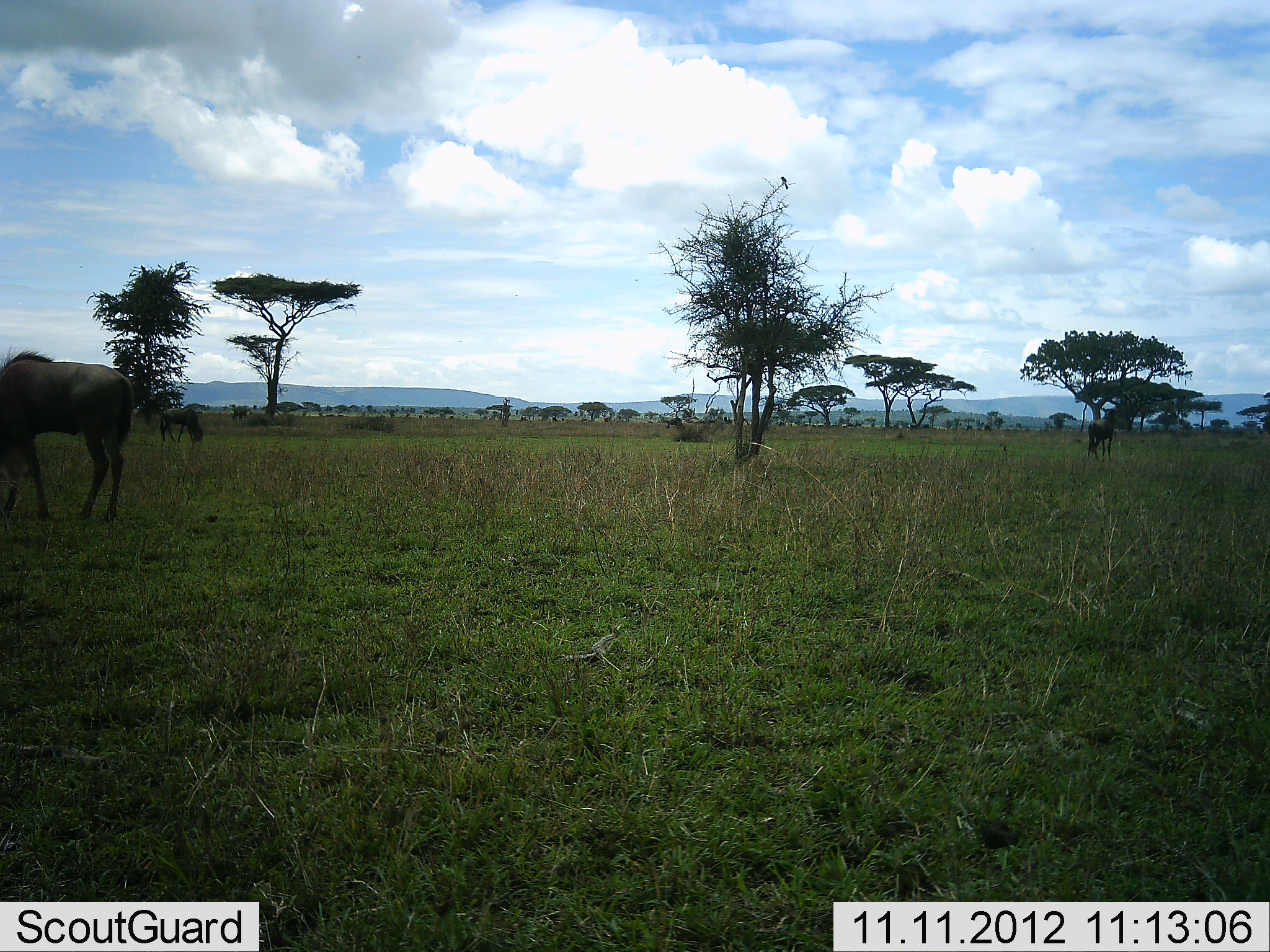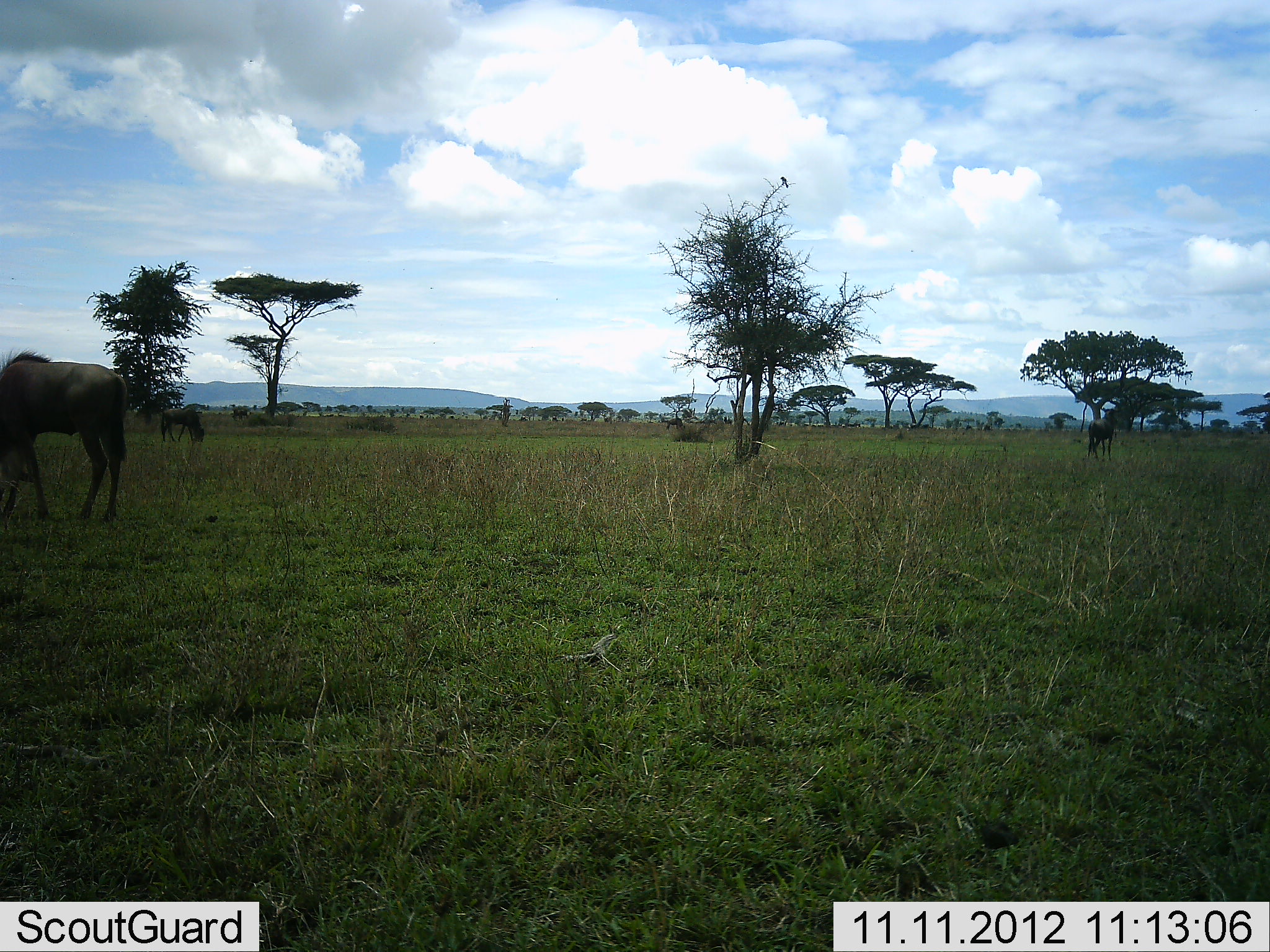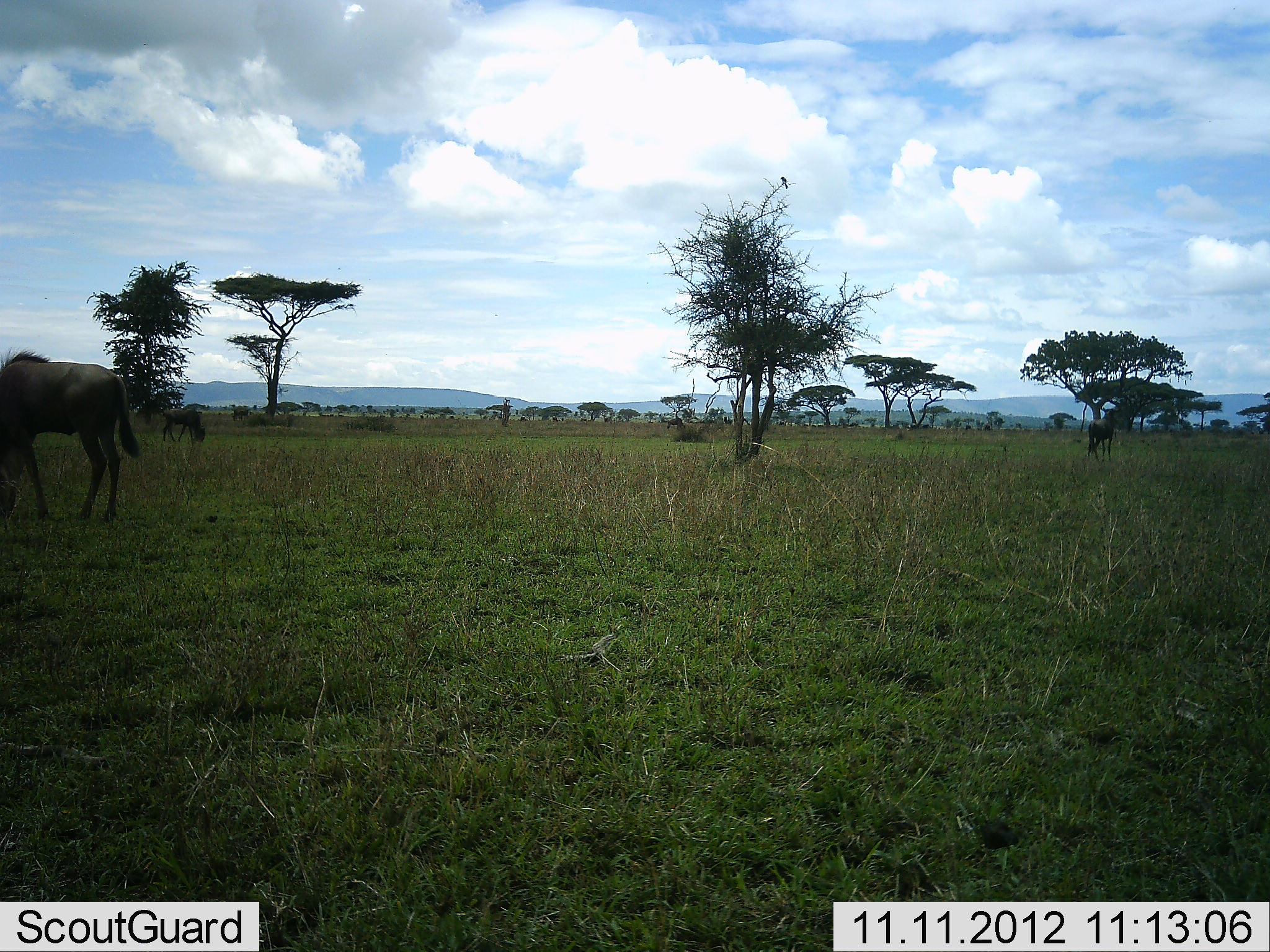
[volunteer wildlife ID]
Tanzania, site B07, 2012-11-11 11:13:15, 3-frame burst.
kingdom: Animalia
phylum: Chordata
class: Mammalia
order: Artiodactyla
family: Bovidae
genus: Connochaetes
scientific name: Connochaetes taurinus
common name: blue wildebeest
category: wildebeest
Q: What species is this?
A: Wildebeest (blue wildebeest) (Connochaetes taurinus).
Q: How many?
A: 3.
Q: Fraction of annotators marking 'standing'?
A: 46%.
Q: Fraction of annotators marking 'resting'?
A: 8%.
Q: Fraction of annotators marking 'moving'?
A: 0%.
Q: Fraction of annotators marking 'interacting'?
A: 0%.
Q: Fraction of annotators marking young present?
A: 0%.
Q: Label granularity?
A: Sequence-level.